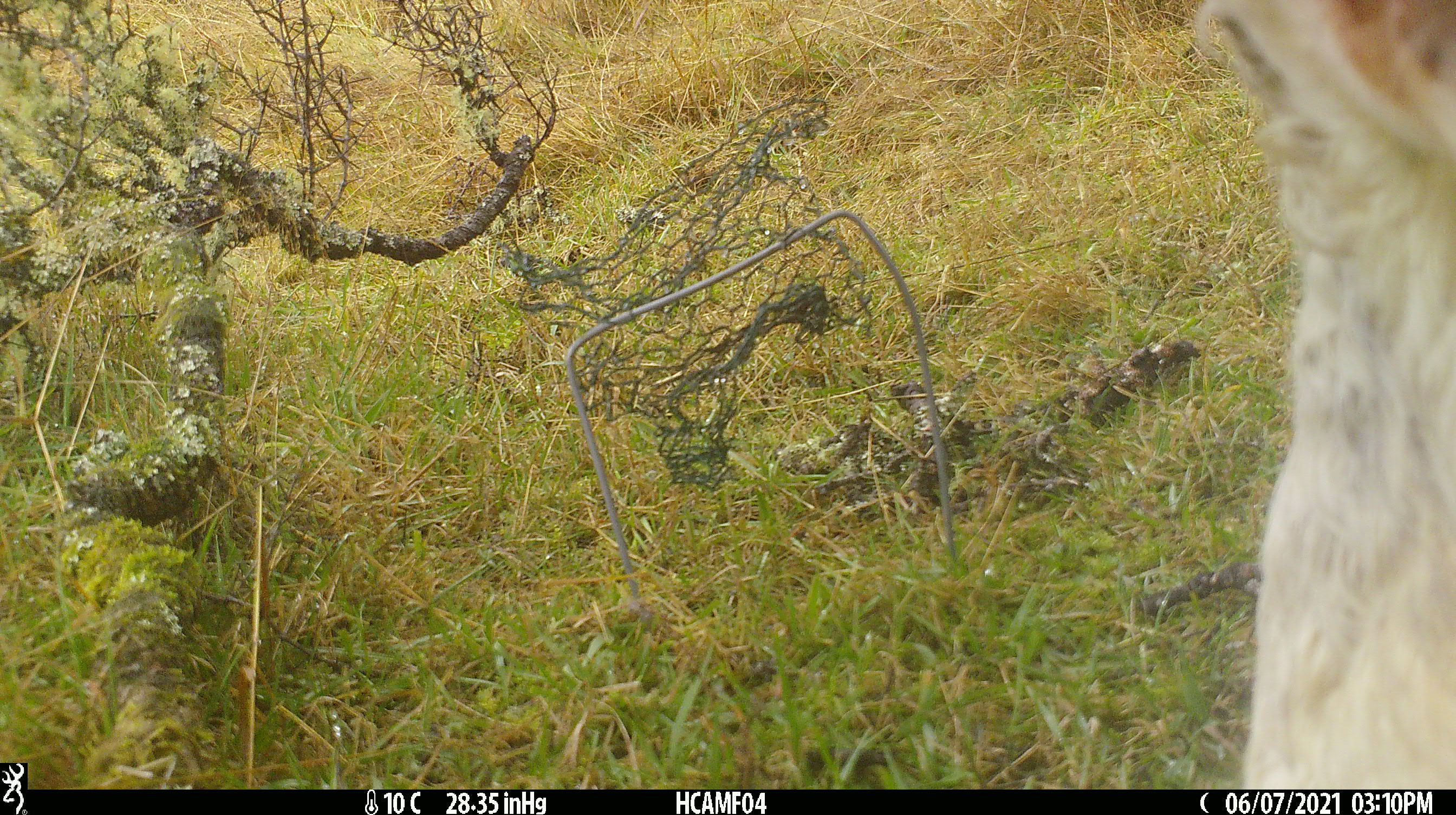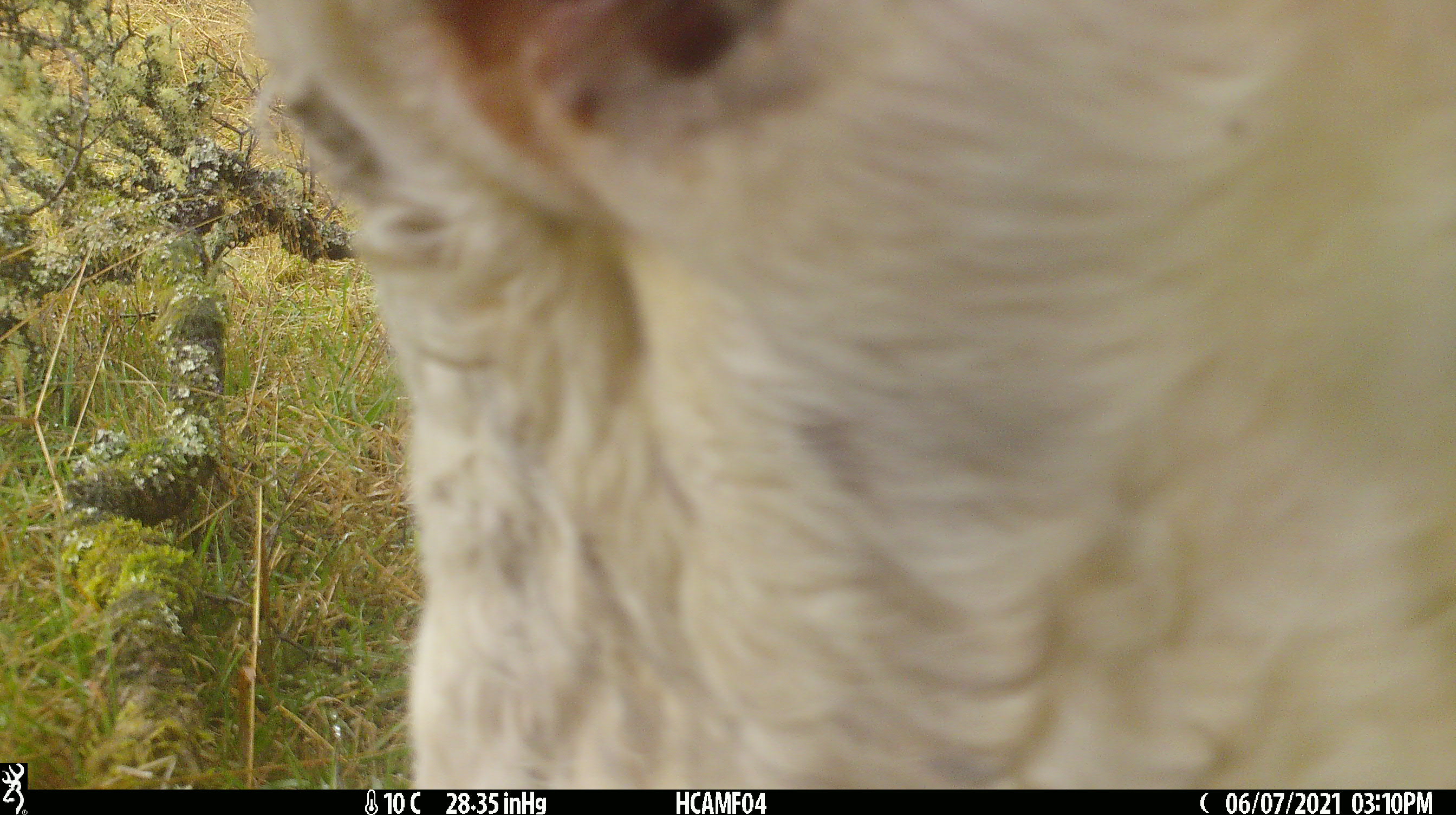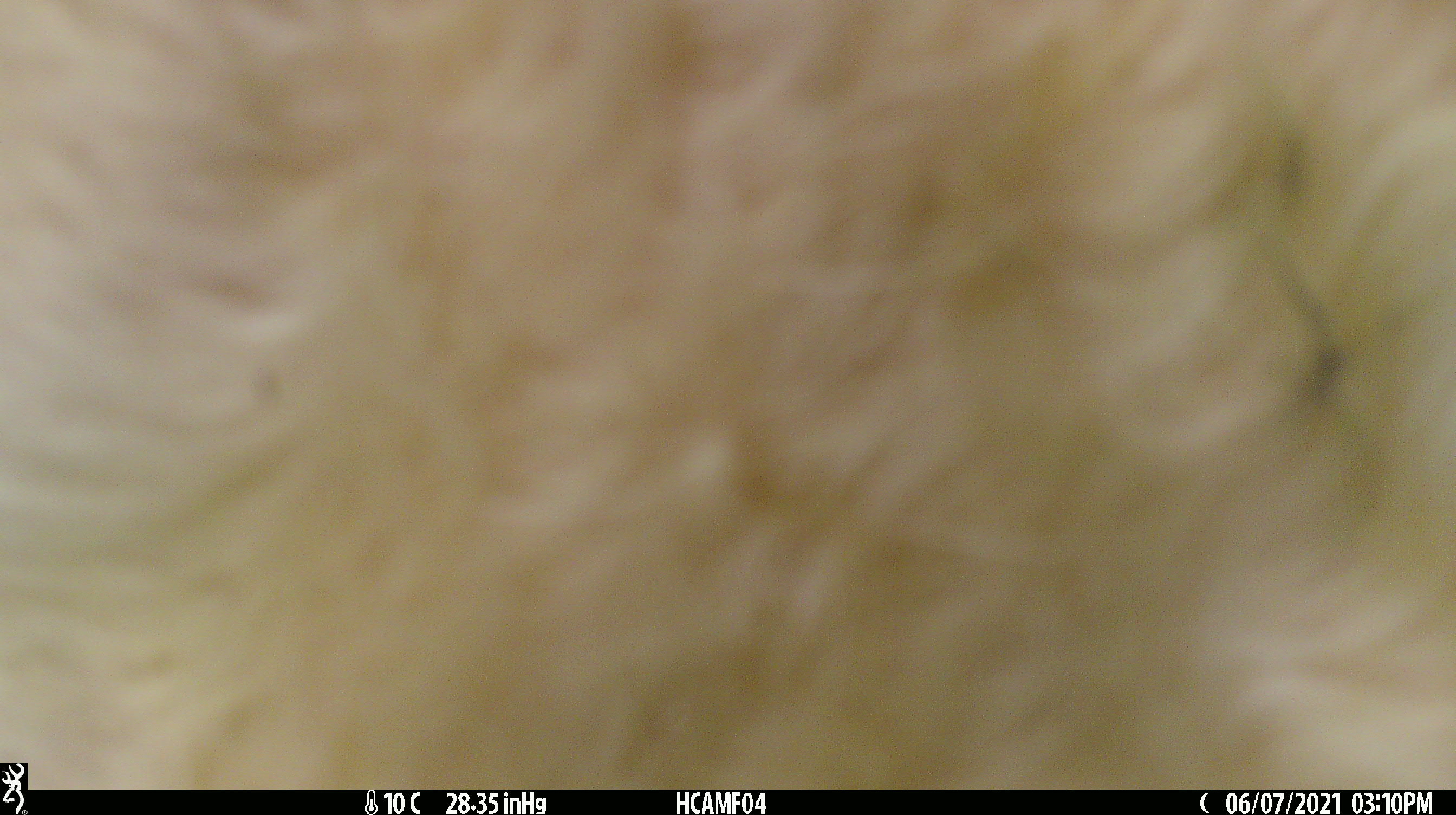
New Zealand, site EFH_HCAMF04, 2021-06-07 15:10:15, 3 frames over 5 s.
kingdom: Animalia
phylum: Chordata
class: Mammalia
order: Artiodactyla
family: Bovidae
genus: Bos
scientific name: Bos taurus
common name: domestic cow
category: cow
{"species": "cow (domestic cow) (Bos taurus)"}